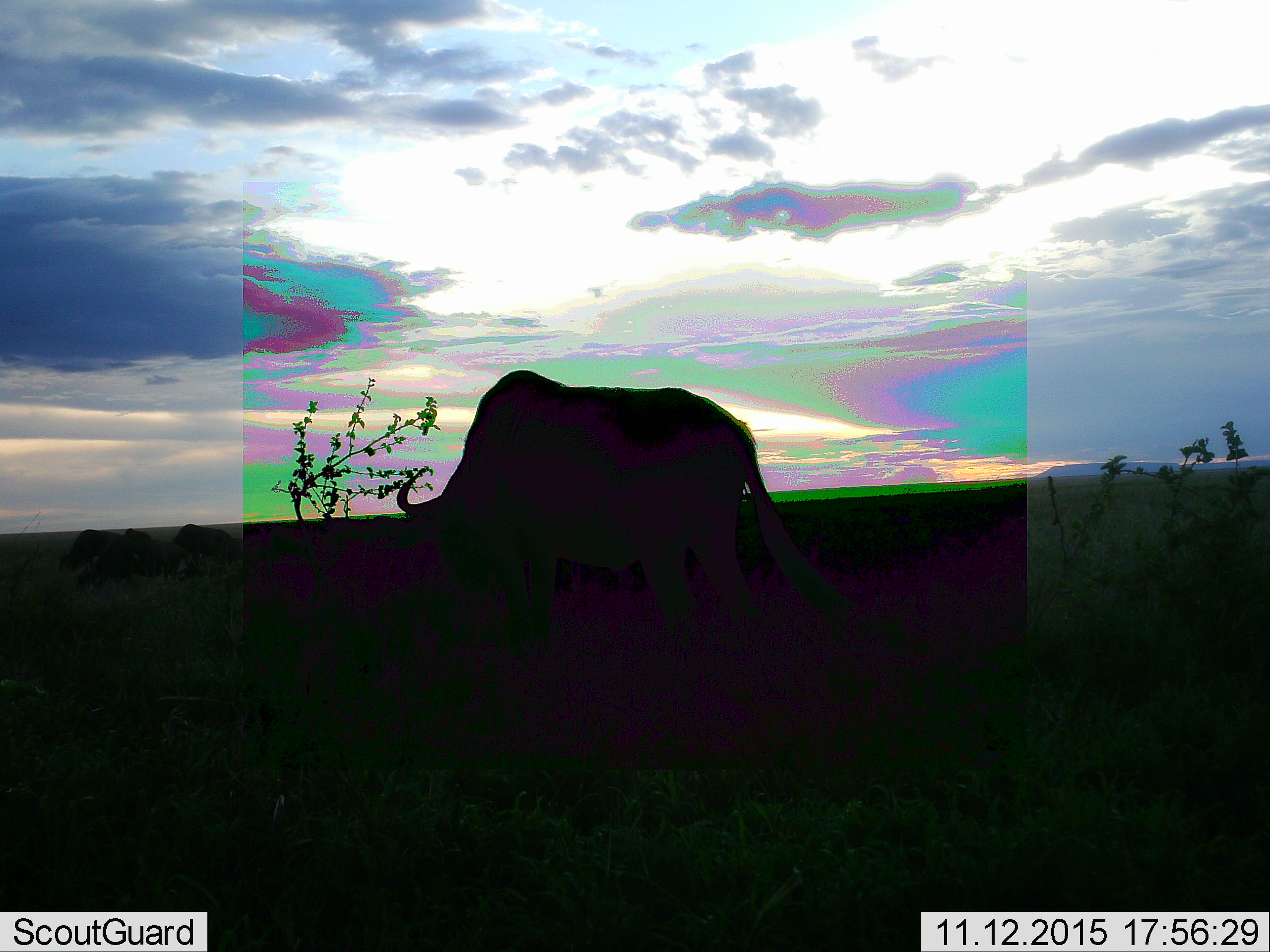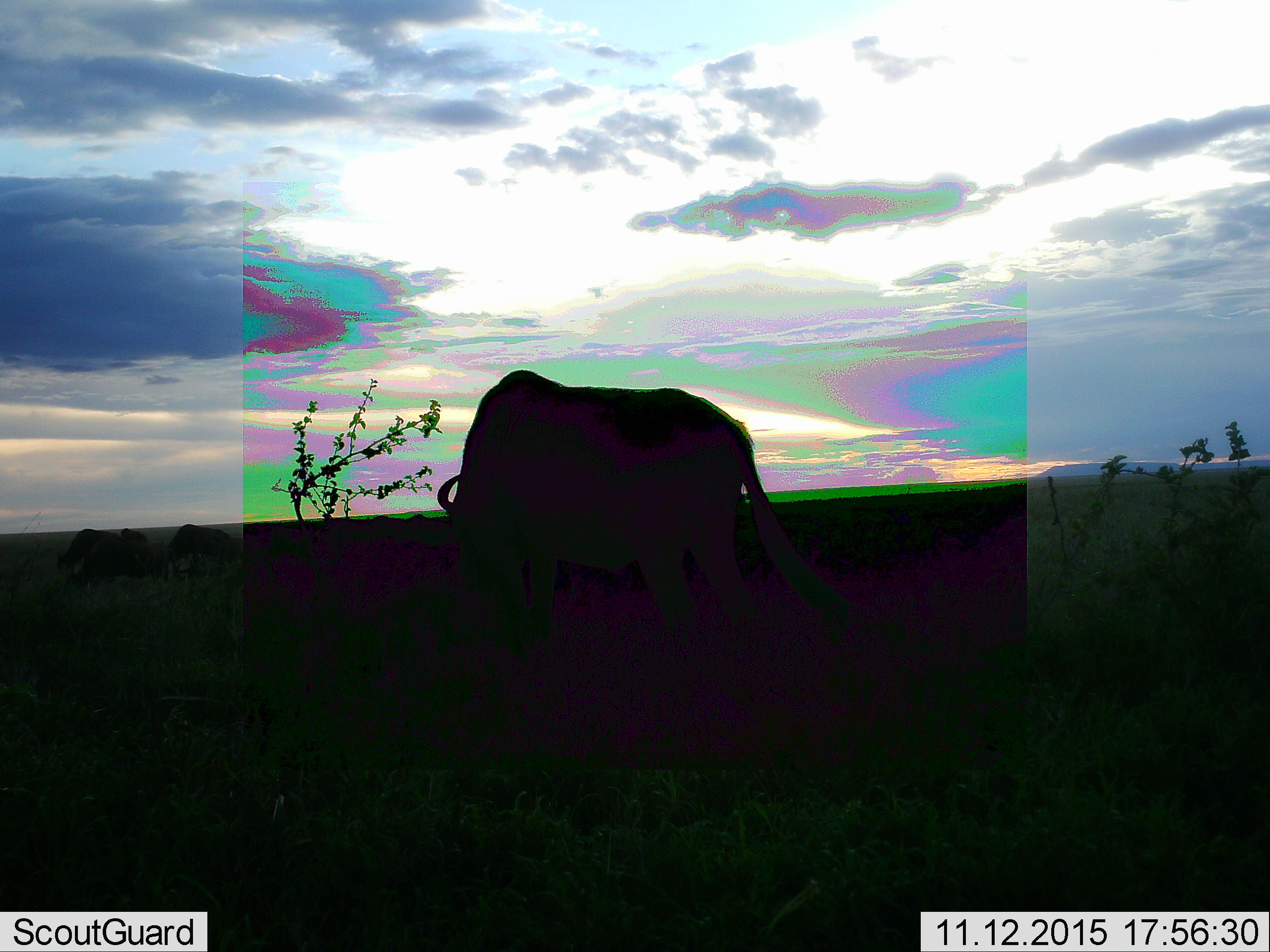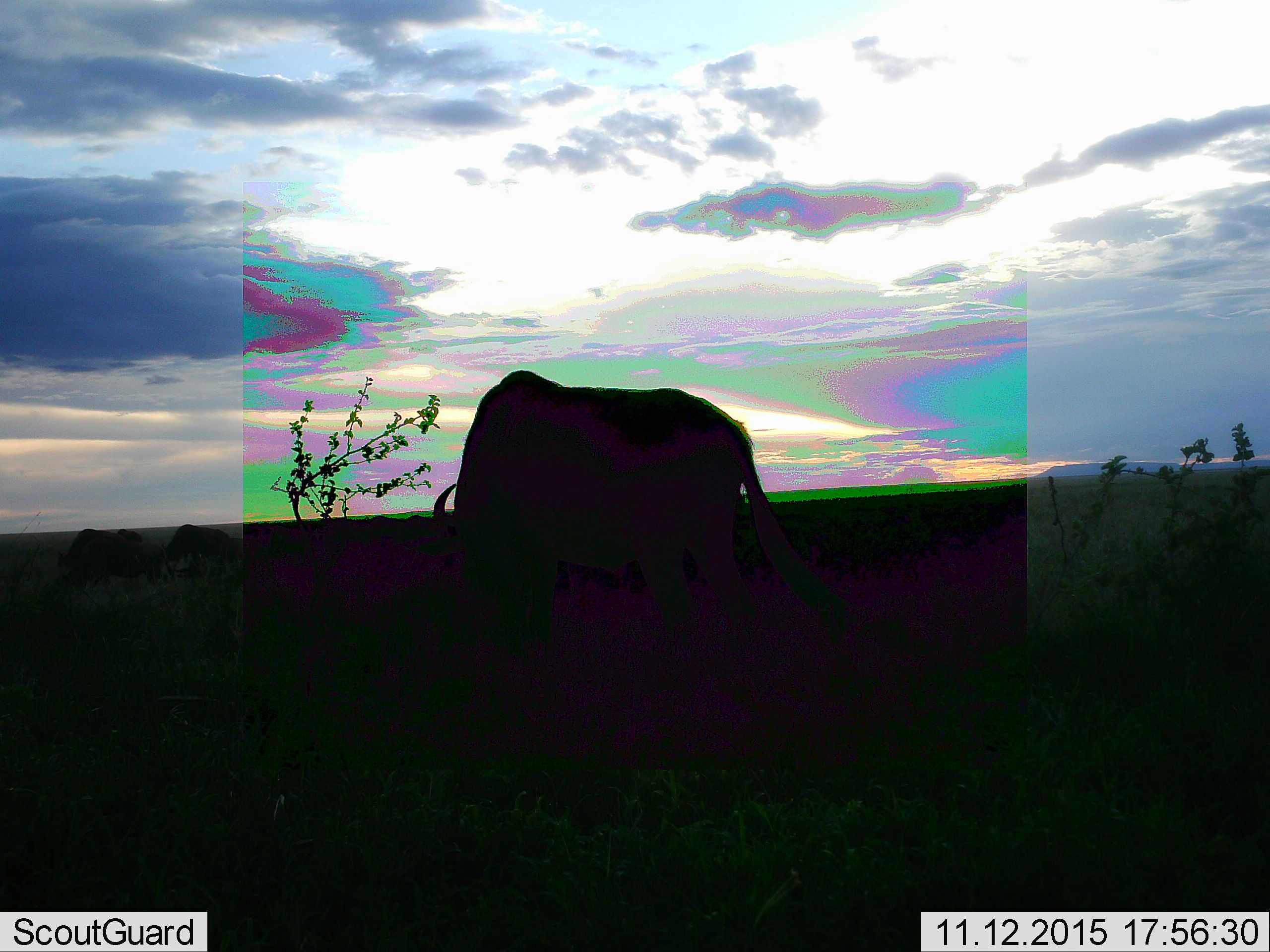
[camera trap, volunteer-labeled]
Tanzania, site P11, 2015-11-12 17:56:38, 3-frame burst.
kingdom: Animalia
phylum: Chordata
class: Mammalia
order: Proboscidea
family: Elephantidae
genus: Loxodonta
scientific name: Loxodonta africana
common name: african bush elephant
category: elephant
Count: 1.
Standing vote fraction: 50%.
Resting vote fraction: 0%.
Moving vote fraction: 0%.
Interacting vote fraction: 0%.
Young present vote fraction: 0%.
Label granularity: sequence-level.